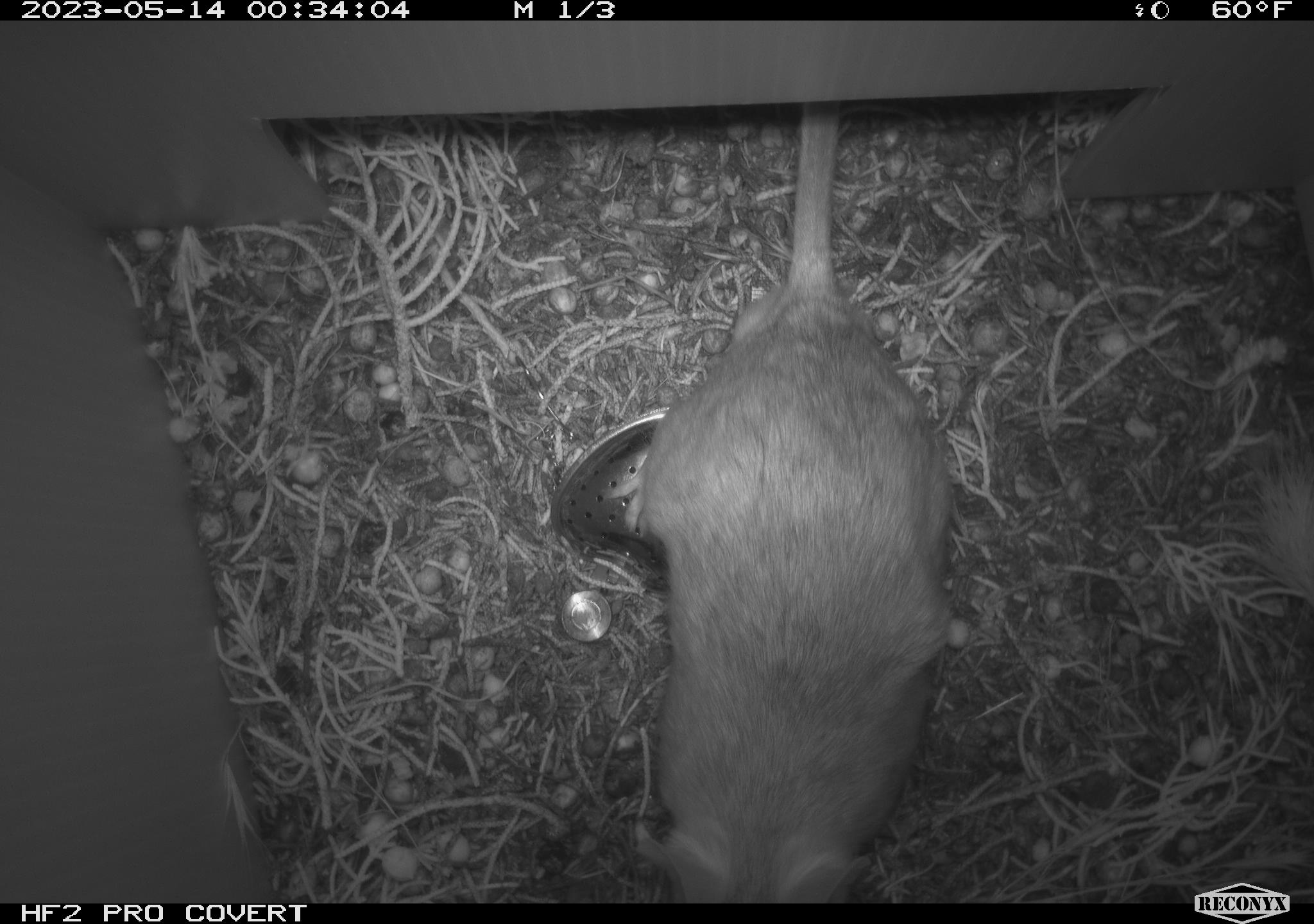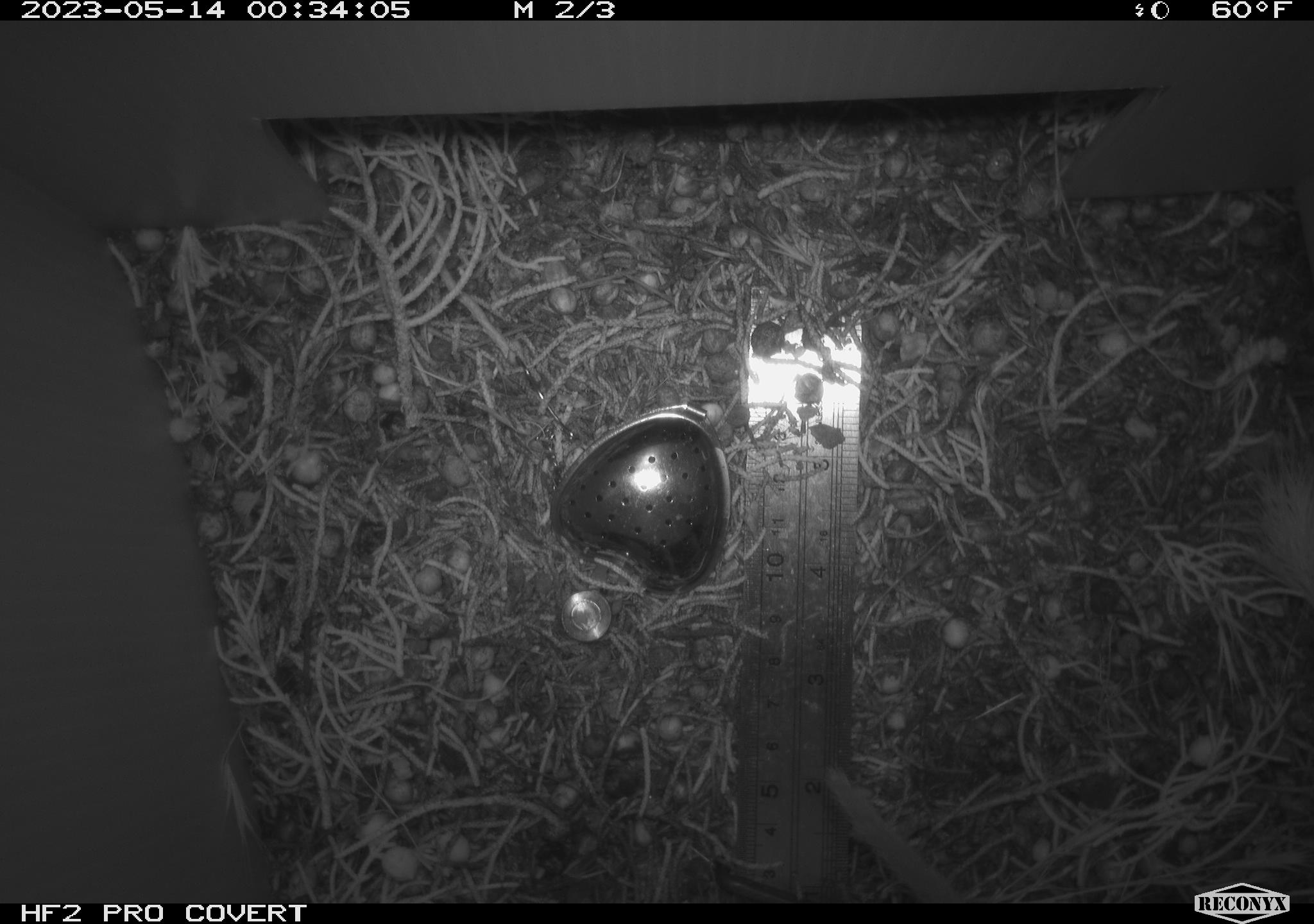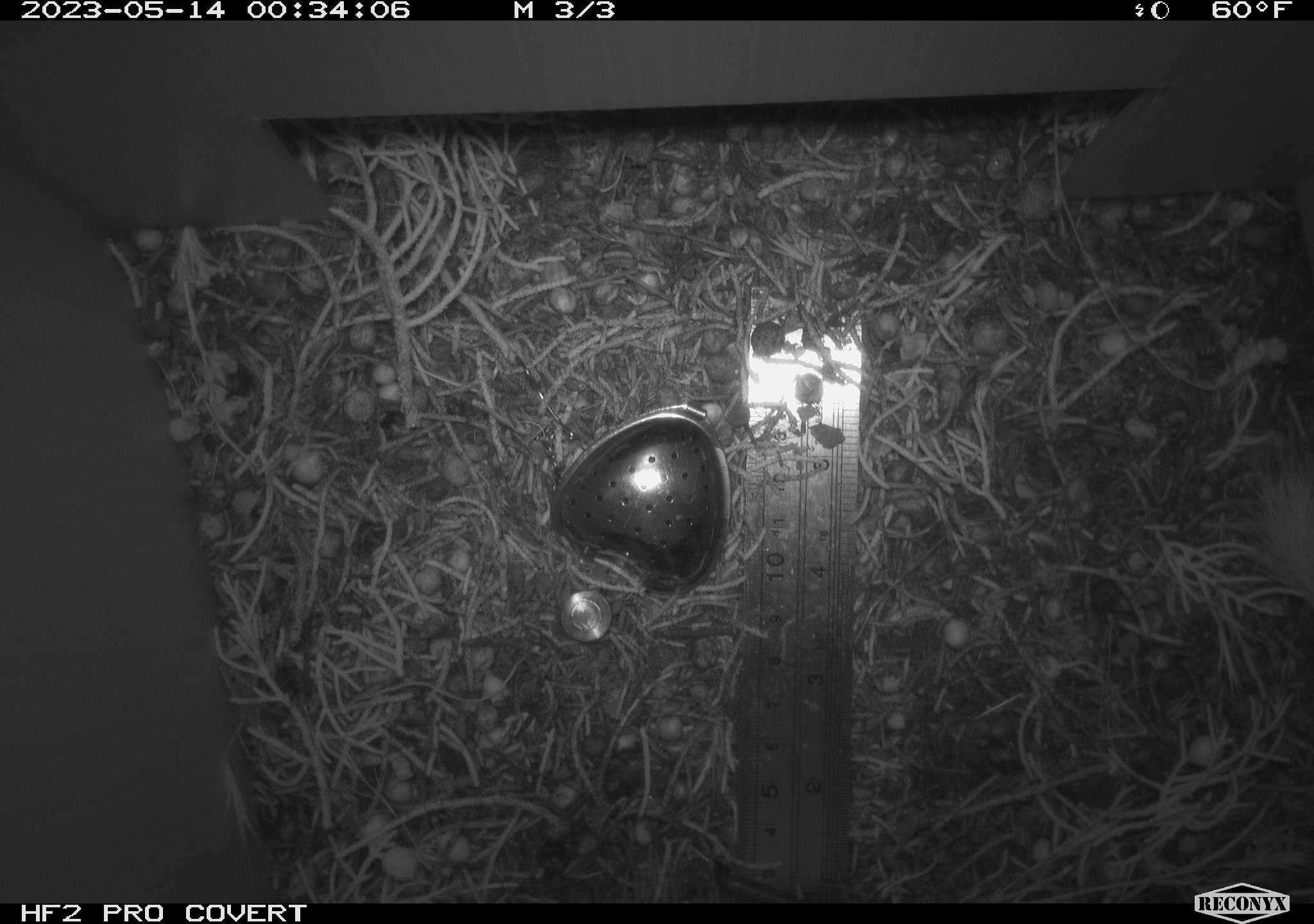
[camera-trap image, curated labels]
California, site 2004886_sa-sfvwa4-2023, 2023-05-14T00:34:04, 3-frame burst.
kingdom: Animalia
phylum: Chordata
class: Mammalia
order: Rodentia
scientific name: Rodentia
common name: mouse species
Mouse species (Rodentia).